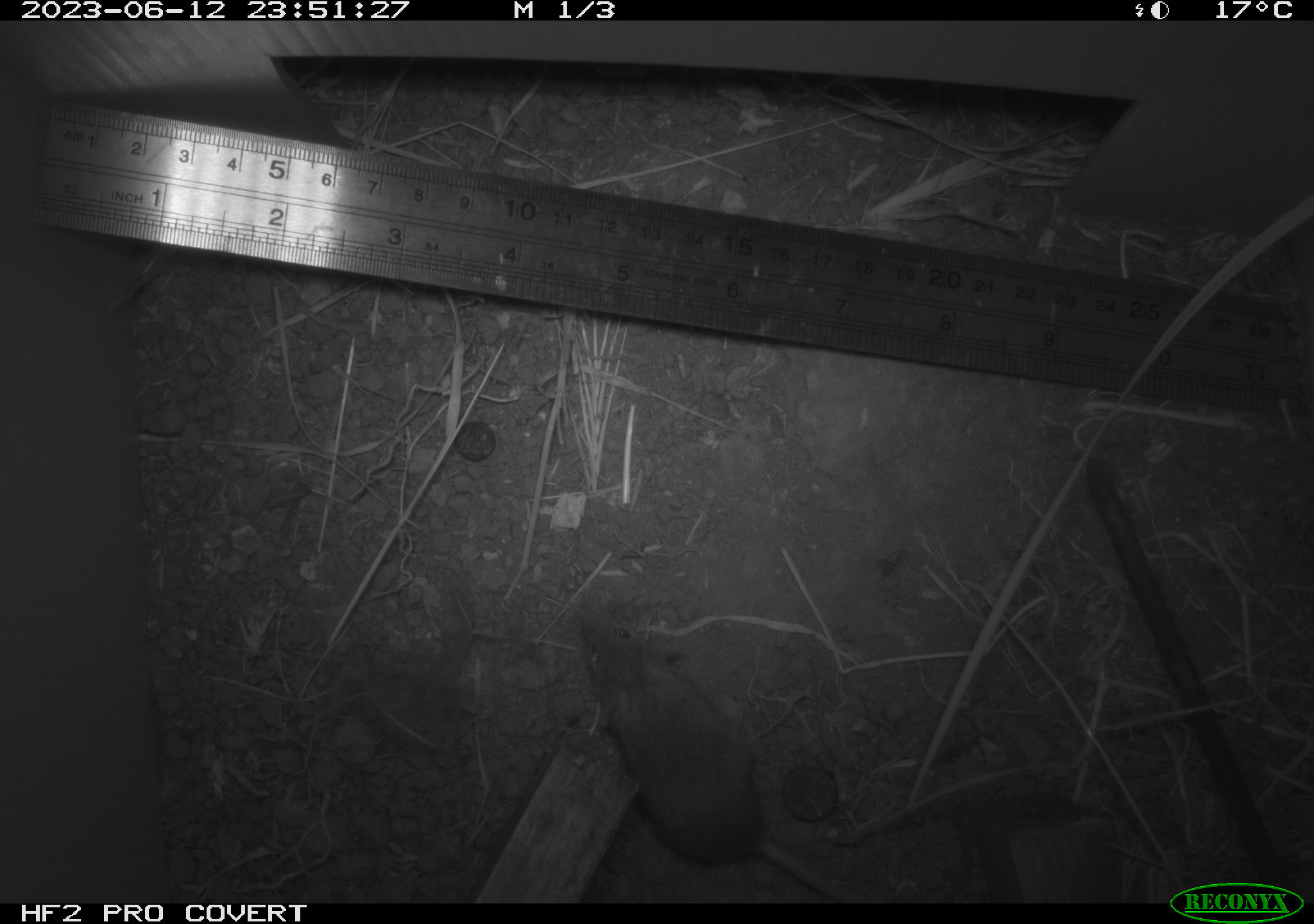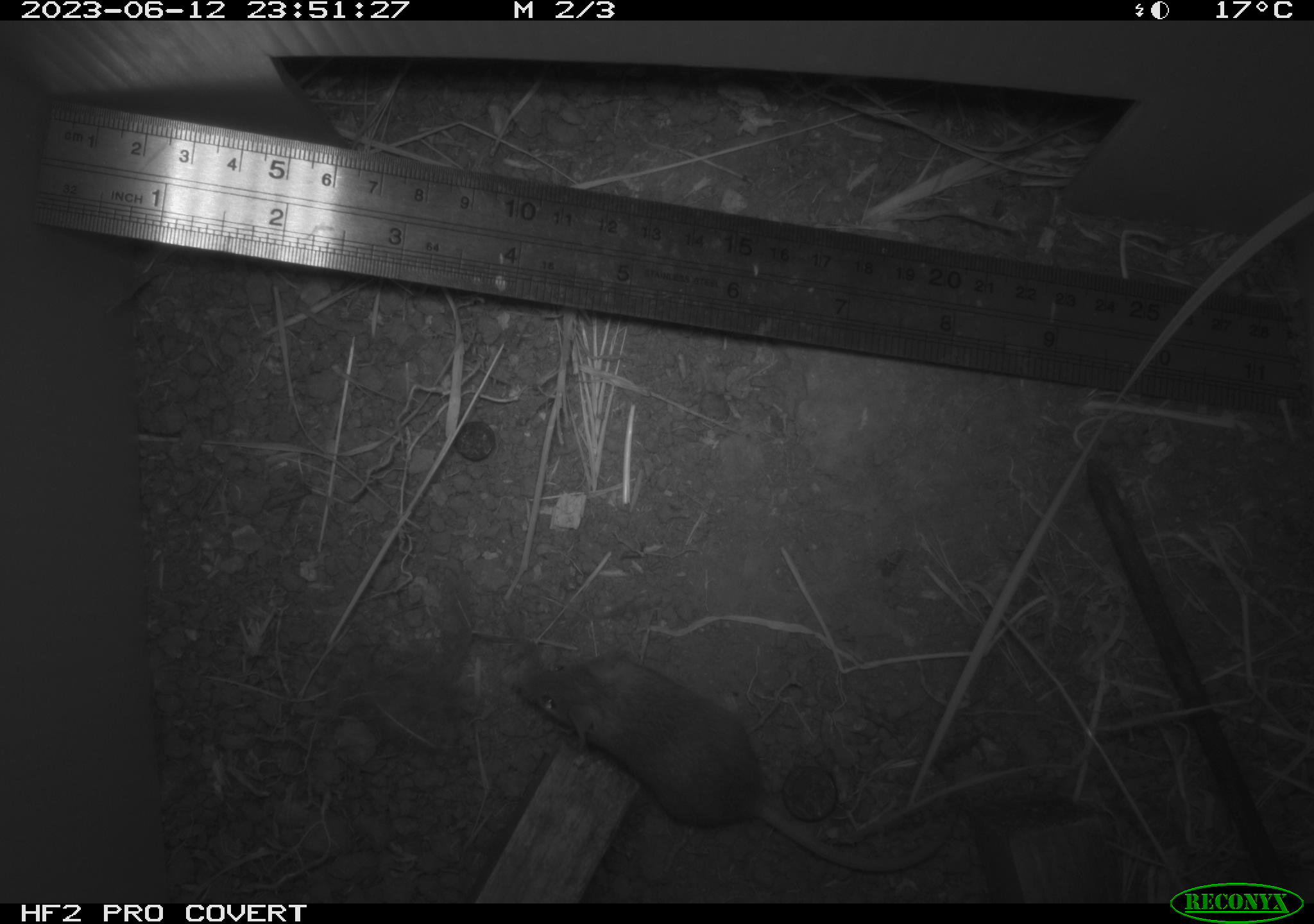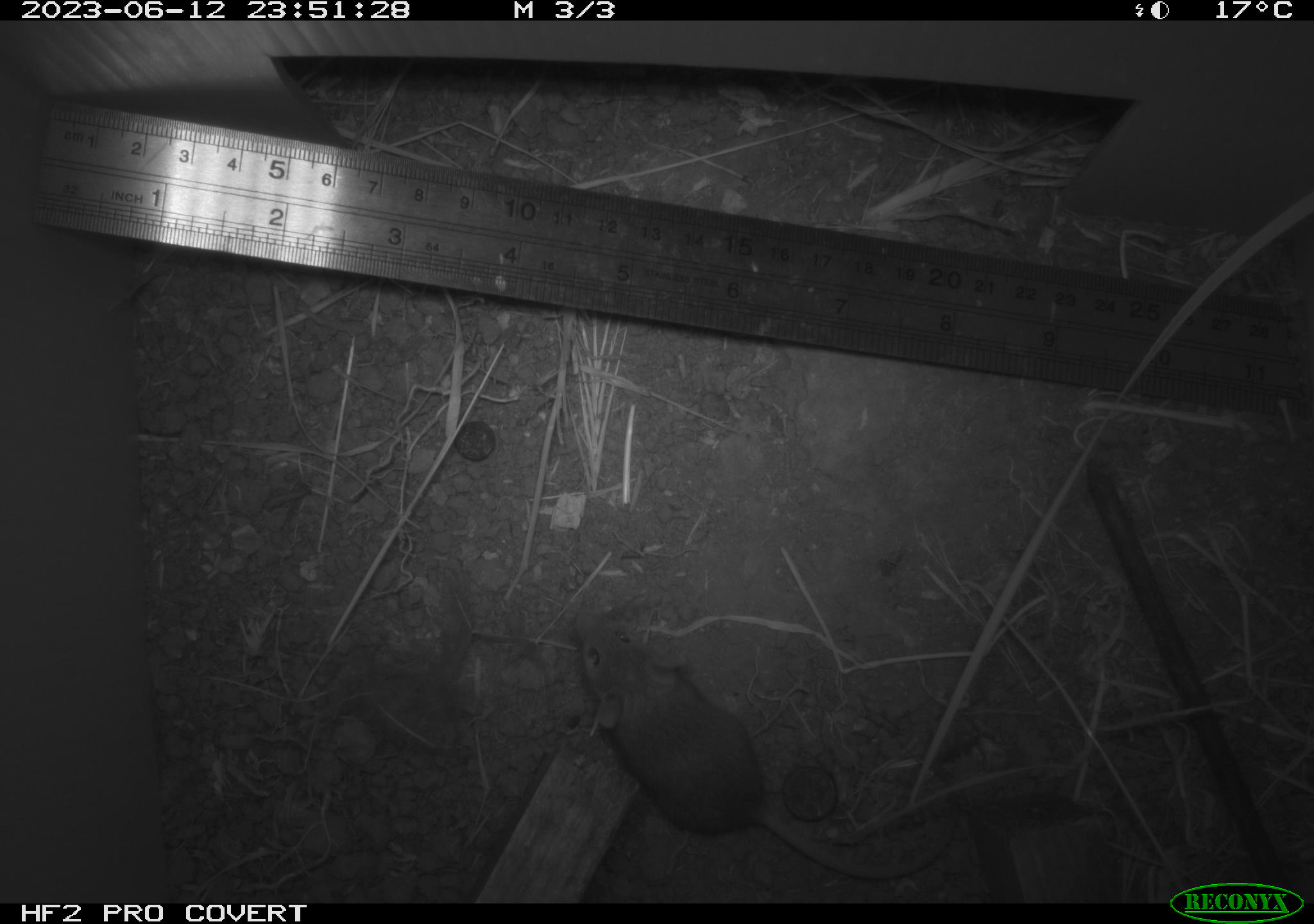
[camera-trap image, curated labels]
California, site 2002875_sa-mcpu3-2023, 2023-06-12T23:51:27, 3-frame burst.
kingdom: Animalia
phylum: Chordata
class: Mammalia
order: Rodentia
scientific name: Rodentia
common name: mouse species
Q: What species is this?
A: Mouse species (Rodentia).